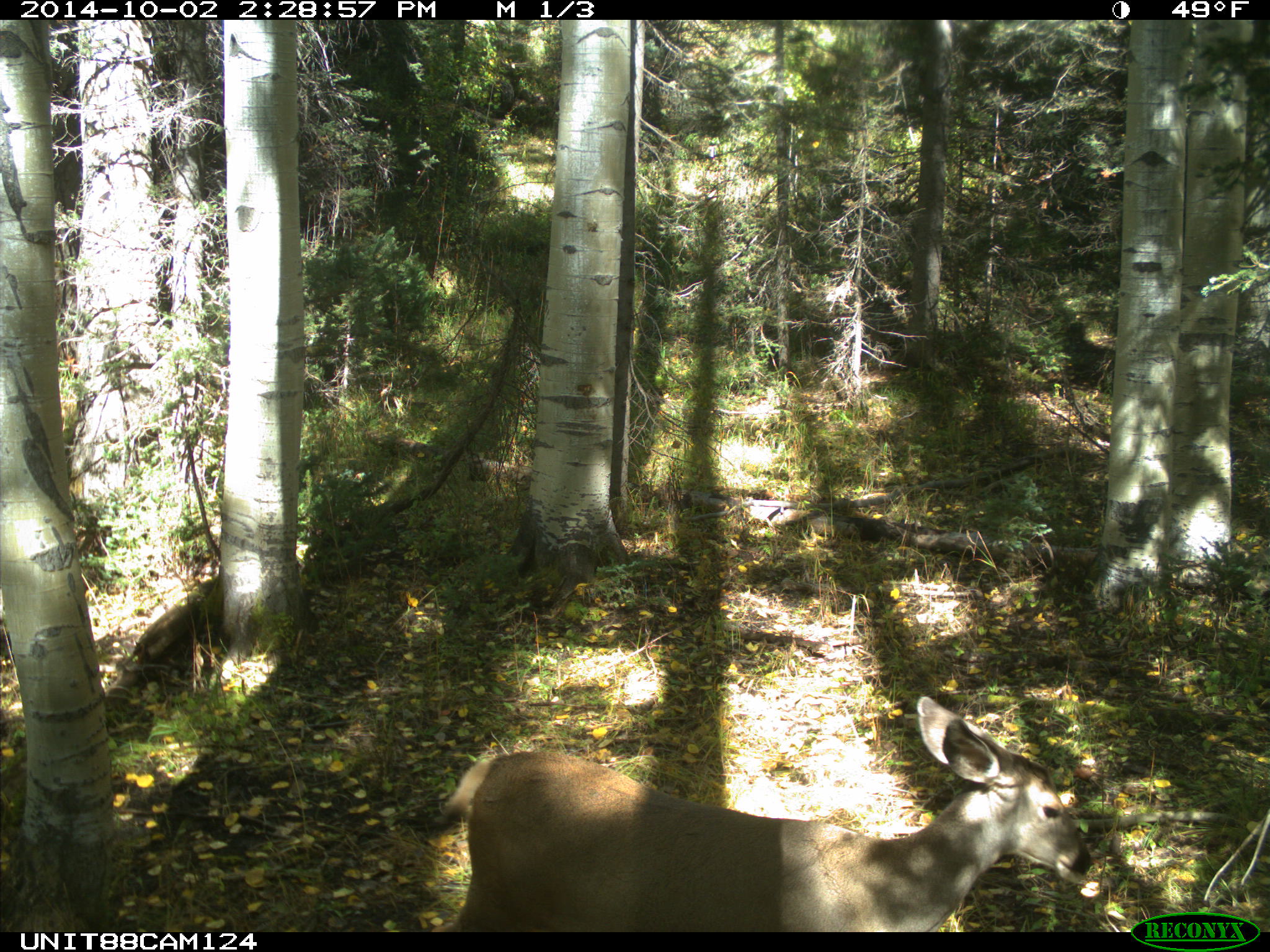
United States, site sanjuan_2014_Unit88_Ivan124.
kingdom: Animalia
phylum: Chordata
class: Mammalia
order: Artiodactyla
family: Cervidae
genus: Odocoileus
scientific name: Odocoileus hemionus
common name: mule deer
Odocoileus hemionus (mule deer).